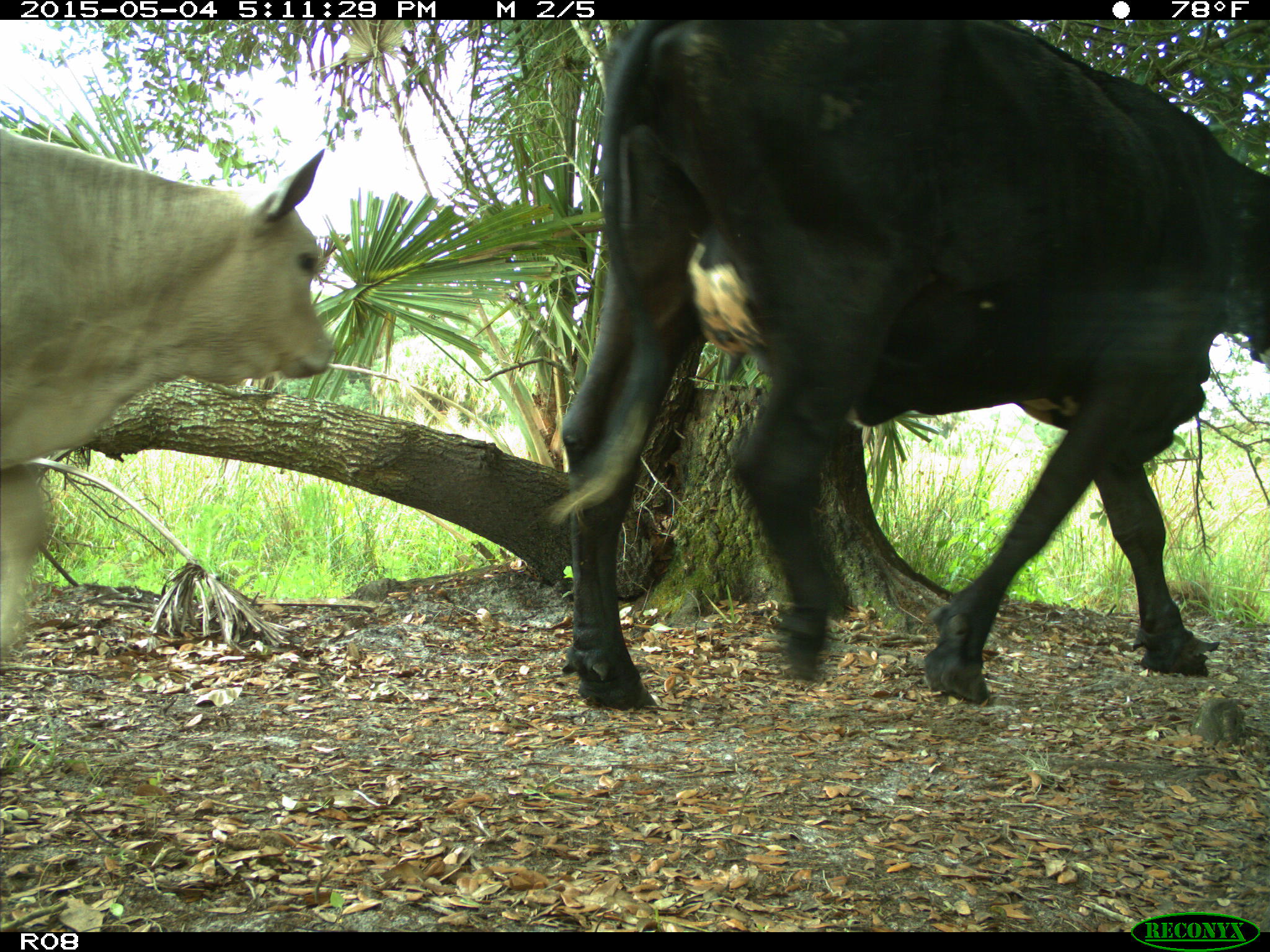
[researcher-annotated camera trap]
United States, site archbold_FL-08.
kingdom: Animalia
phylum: Chordata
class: Mammalia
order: Artiodactyla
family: Bovidae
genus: Bos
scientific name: Bos taurus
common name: domestic cow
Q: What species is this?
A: Bos taurus (domestic cow).